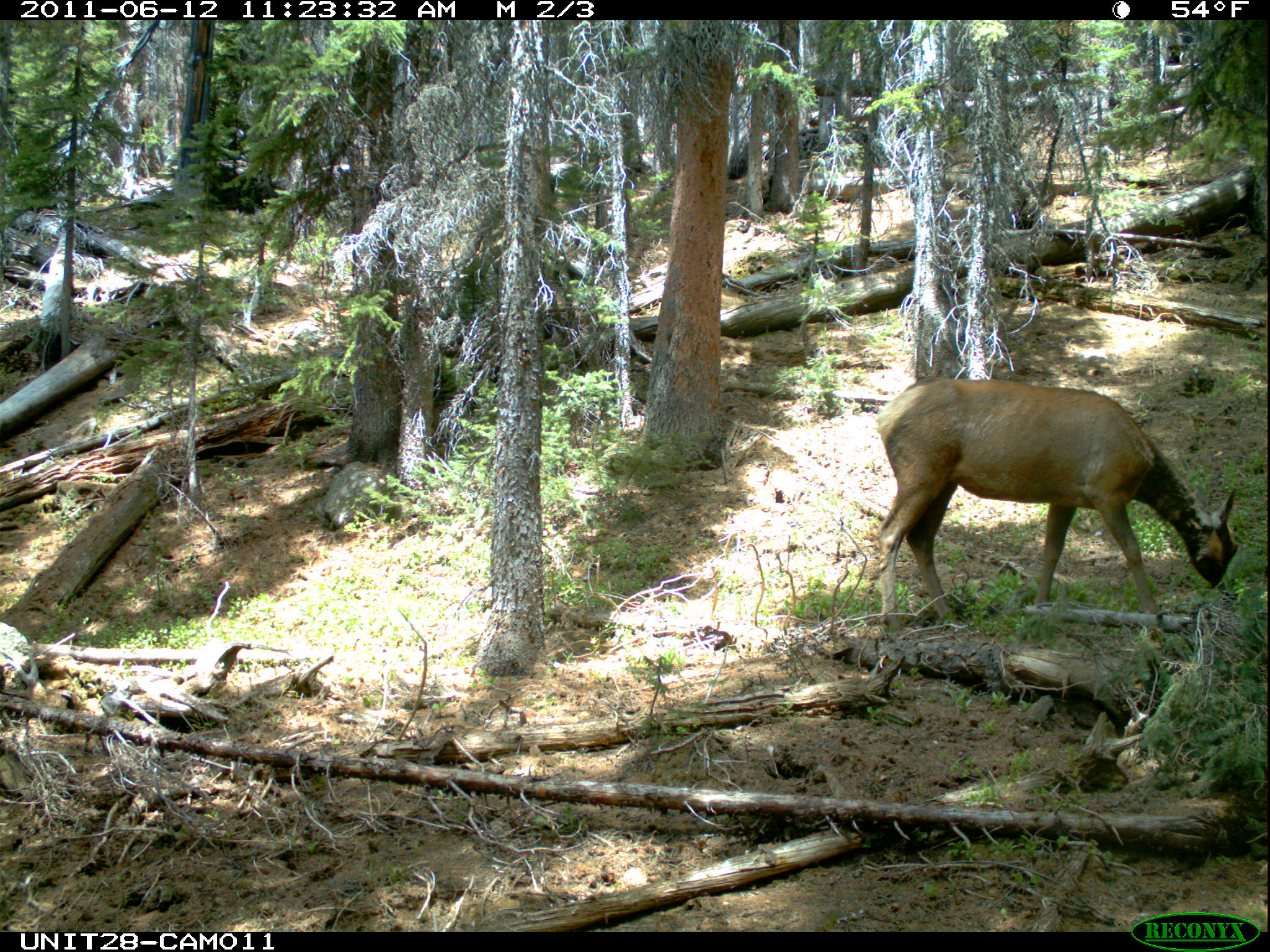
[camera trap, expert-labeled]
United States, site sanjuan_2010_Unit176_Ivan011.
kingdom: Animalia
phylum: Chordata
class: Mammalia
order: Artiodactyla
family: Cervidae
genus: Cervus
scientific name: Cervus elaphus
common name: red deer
Cervus elaphus (red deer).